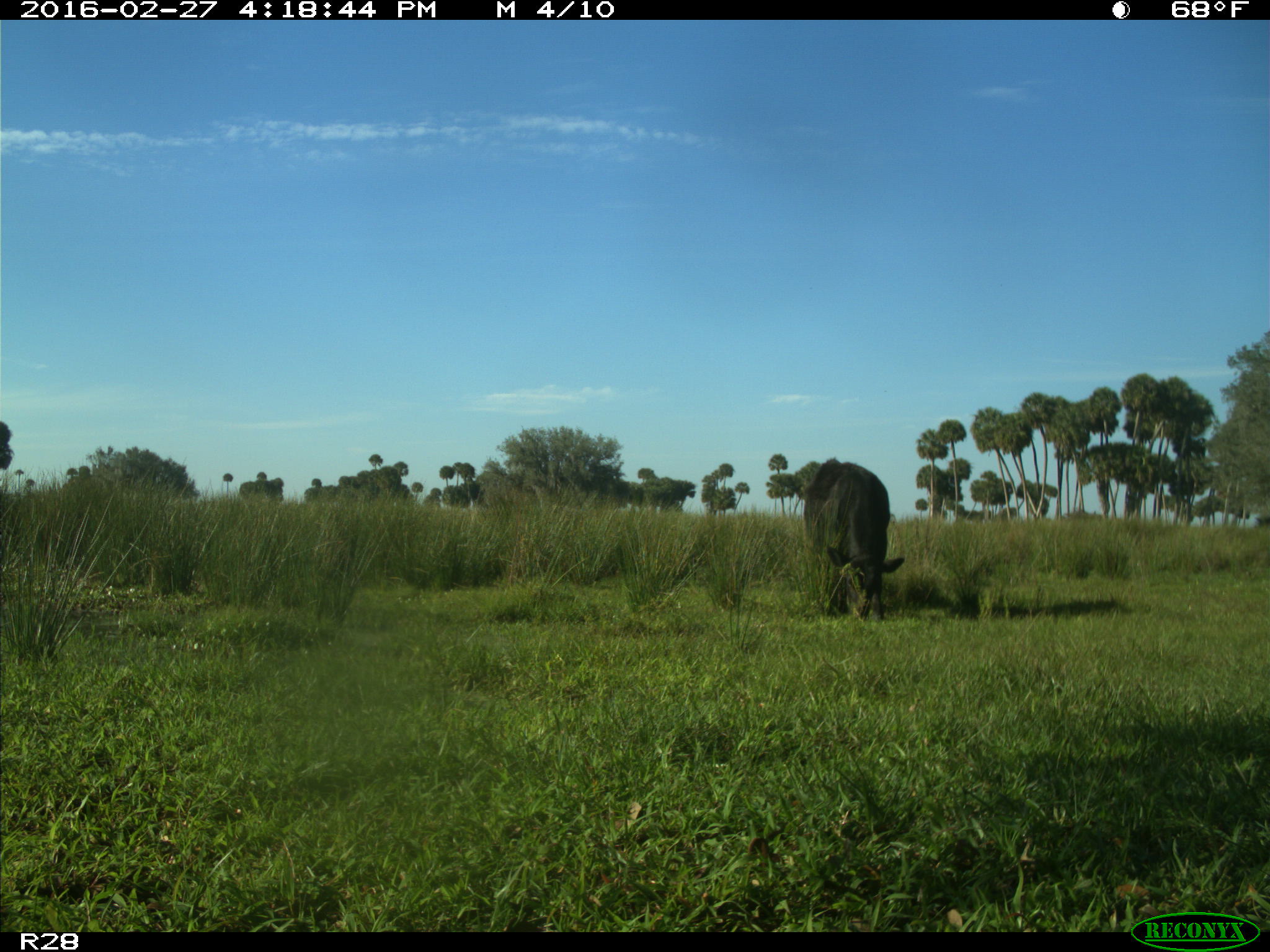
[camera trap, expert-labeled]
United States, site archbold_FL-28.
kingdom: Animalia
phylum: Chordata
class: Mammalia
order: Artiodactyla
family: Bovidae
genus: Bos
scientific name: Bos taurus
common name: domestic cow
Bos taurus (domestic cow).